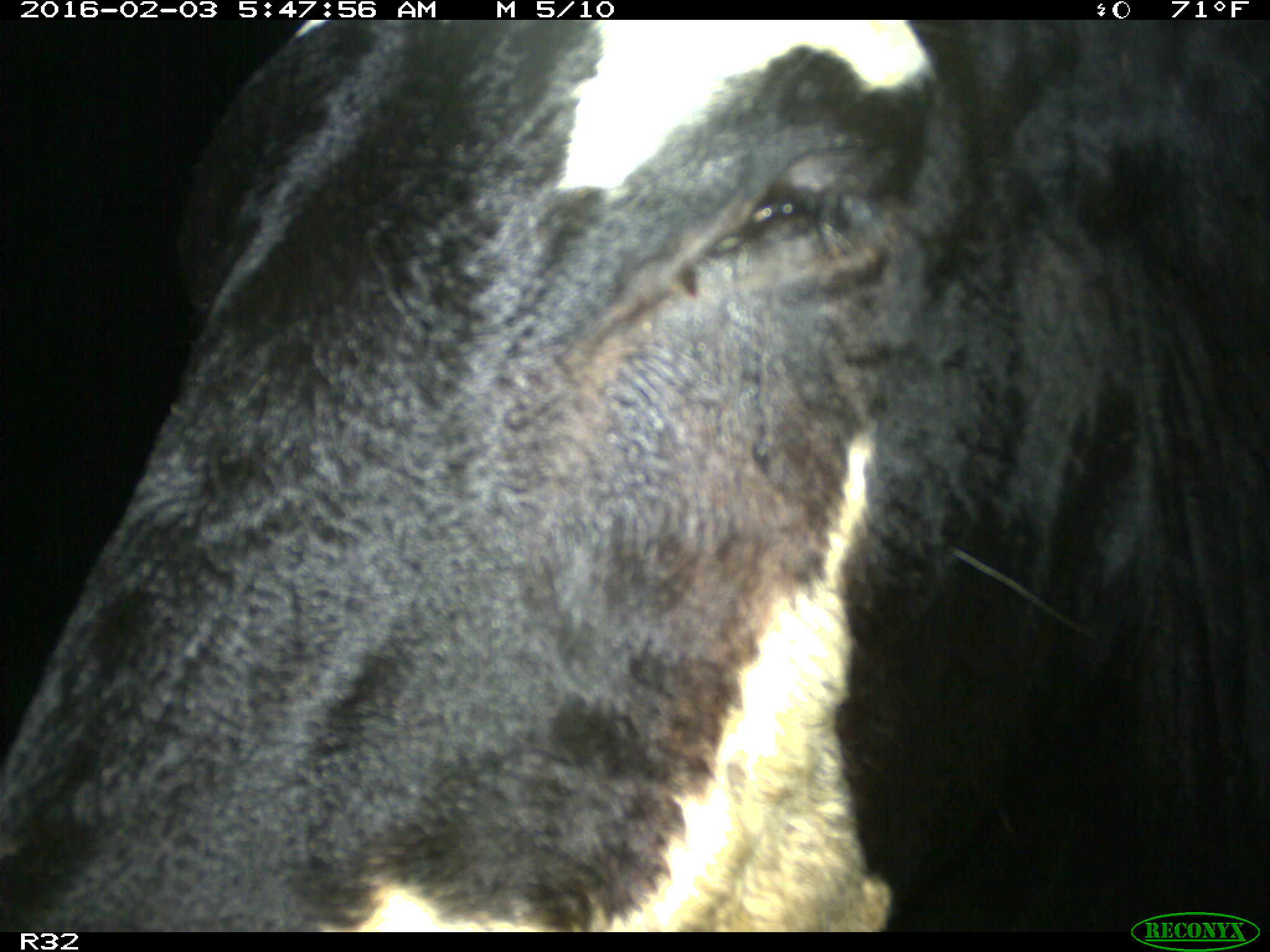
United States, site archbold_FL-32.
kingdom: Animalia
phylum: Chordata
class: Mammalia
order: Artiodactyla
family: Bovidae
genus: Bos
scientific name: Bos taurus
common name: domestic cow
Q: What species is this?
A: Bos taurus (domestic cow).